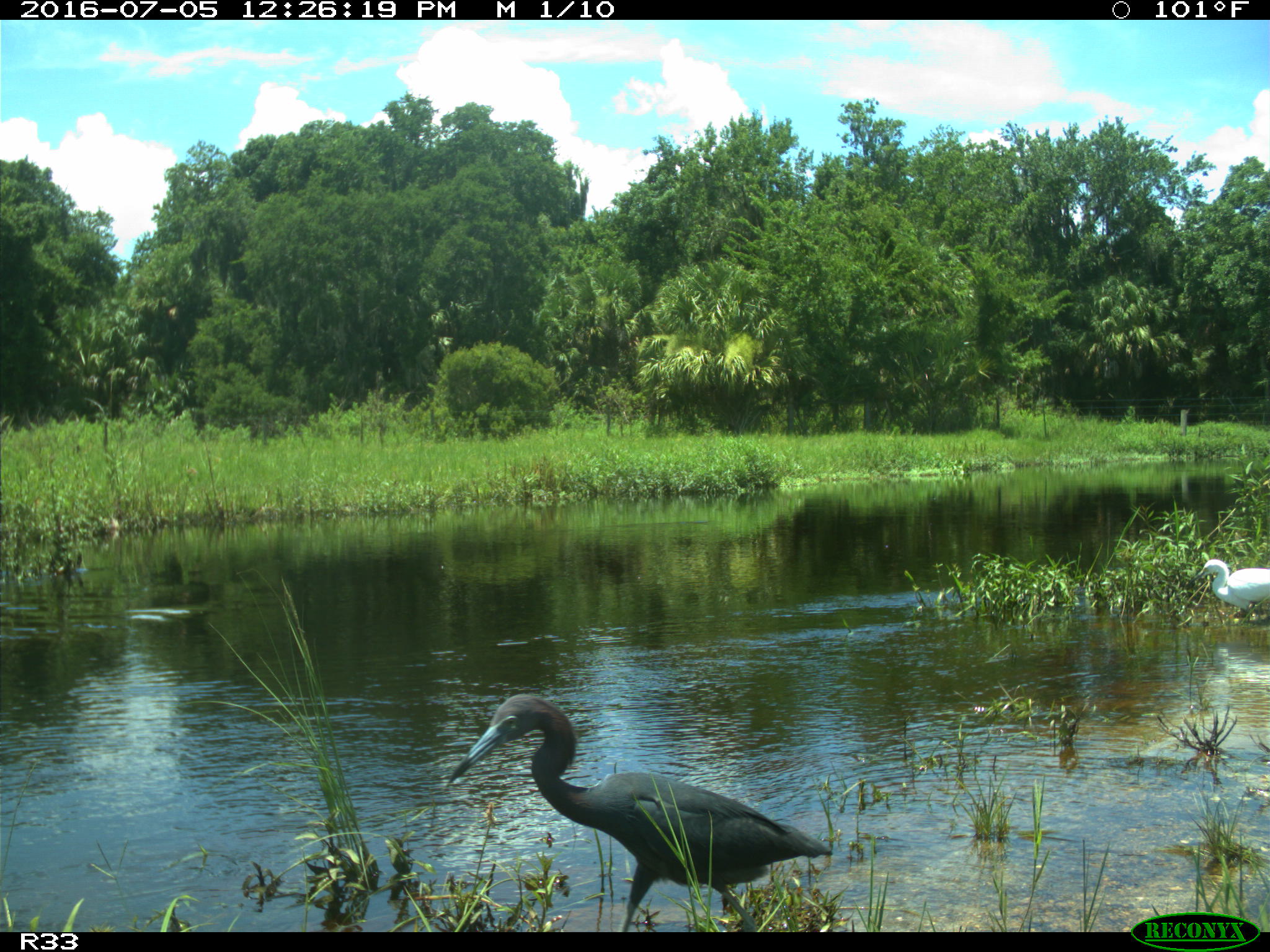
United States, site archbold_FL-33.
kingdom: Animalia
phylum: Chordata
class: Aves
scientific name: Aves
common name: birds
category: unidentified bird